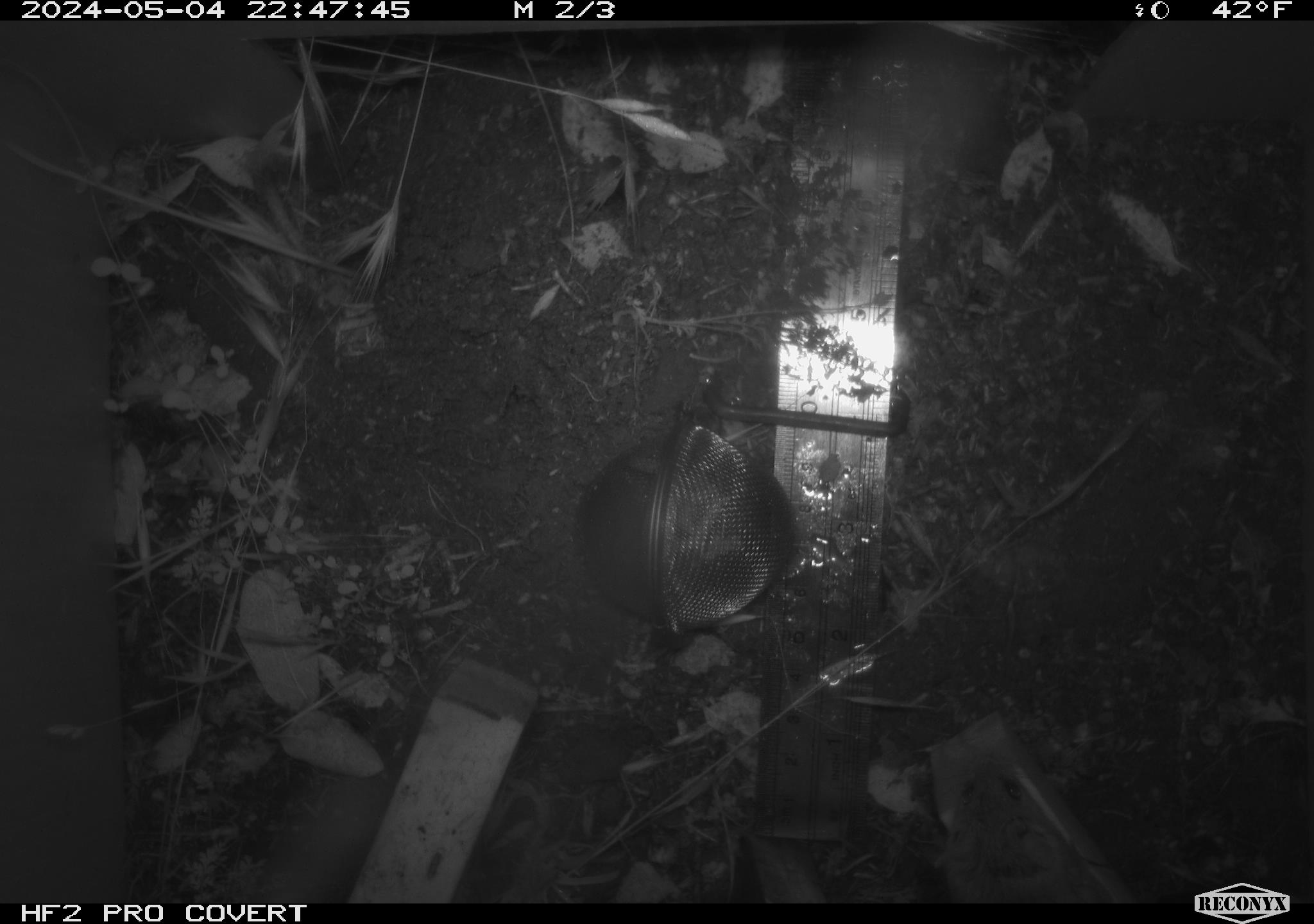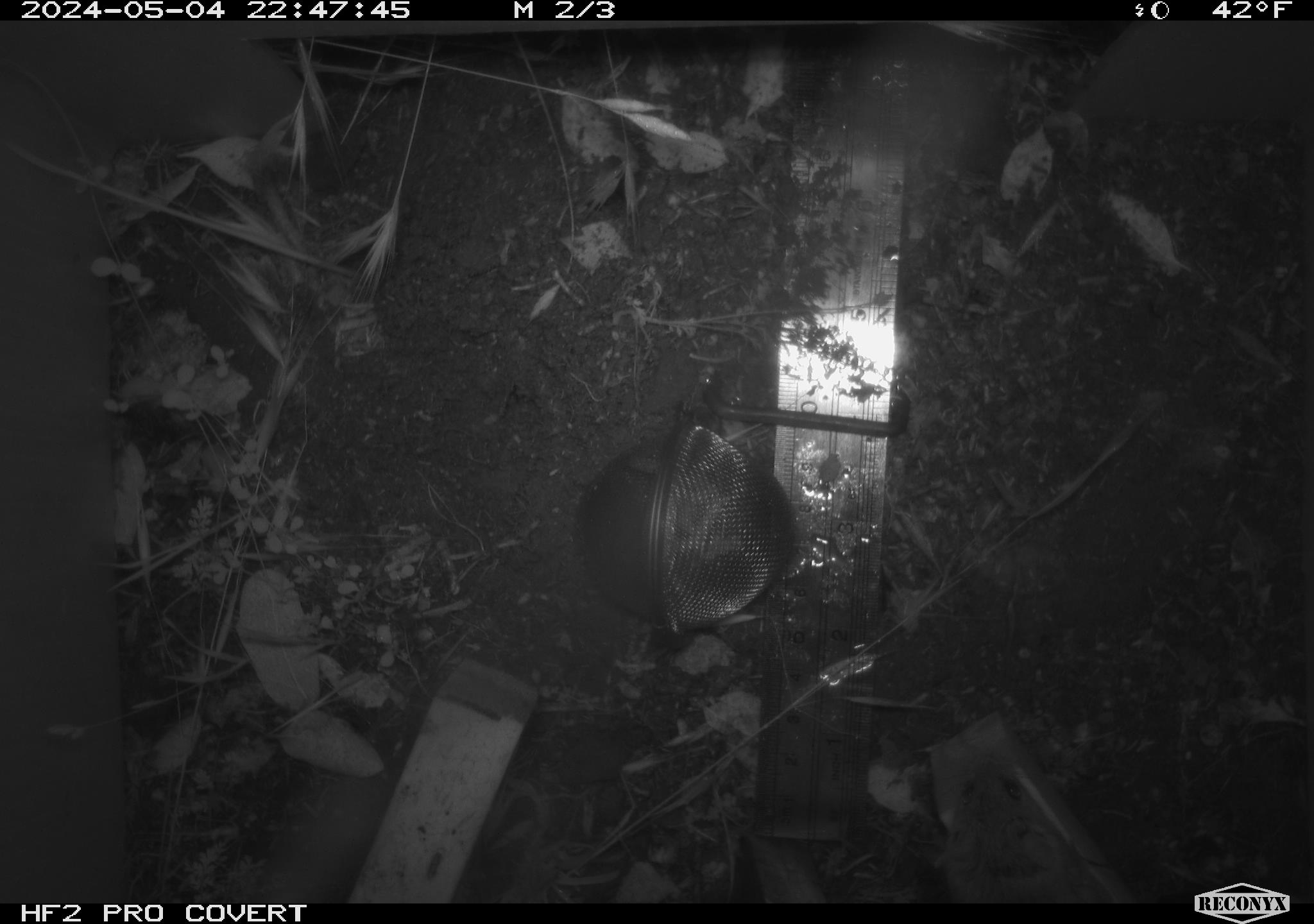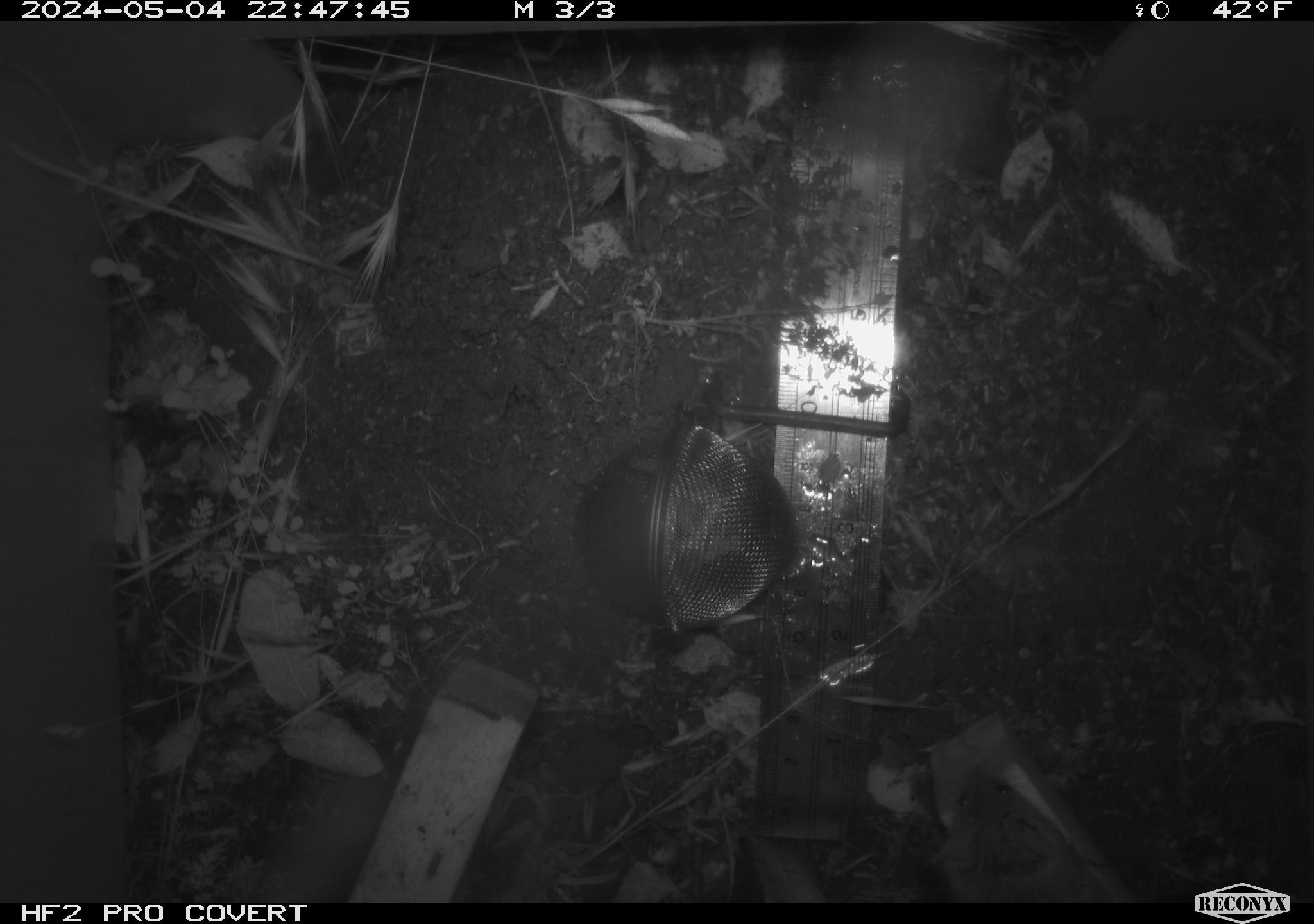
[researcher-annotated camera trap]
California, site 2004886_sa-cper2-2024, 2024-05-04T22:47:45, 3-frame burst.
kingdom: Animalia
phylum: Chordata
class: Mammalia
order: Rodentia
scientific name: Rodentia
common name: rodent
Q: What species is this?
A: Rodent (Rodentia).